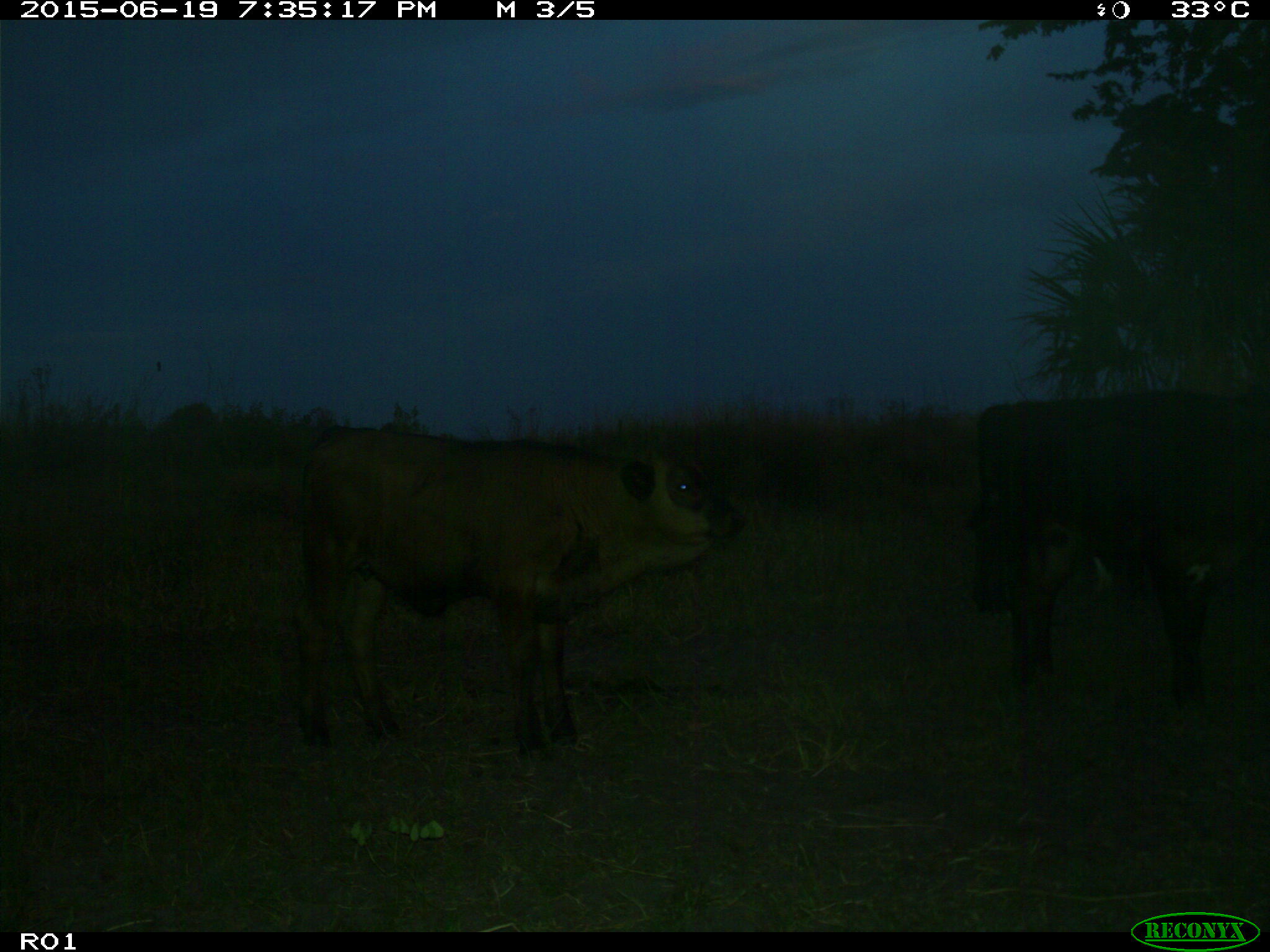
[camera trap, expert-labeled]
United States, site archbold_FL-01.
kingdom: Animalia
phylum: Chordata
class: Mammalia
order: Artiodactyla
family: Bovidae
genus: Bos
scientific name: Bos taurus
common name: domestic cow